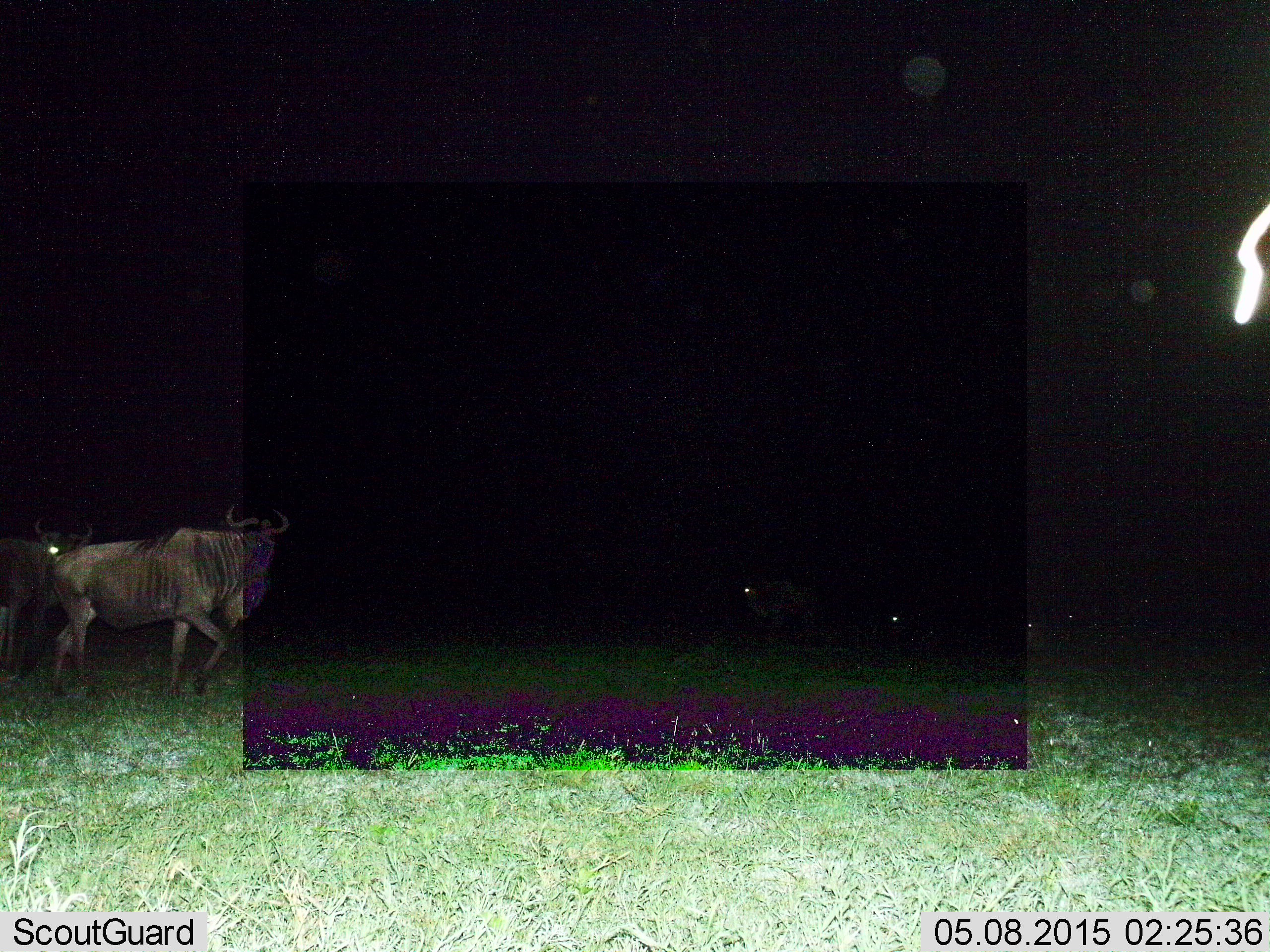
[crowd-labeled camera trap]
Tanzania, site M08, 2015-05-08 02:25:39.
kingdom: Animalia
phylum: Chordata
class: Mammalia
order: Artiodactyla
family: Bovidae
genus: Connochaetes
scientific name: Connochaetes taurinus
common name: blue wildebeest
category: wildebeest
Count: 3.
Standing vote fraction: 10%.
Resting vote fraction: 0%.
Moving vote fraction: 100%.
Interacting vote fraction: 0%.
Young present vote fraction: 0%.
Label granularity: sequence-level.